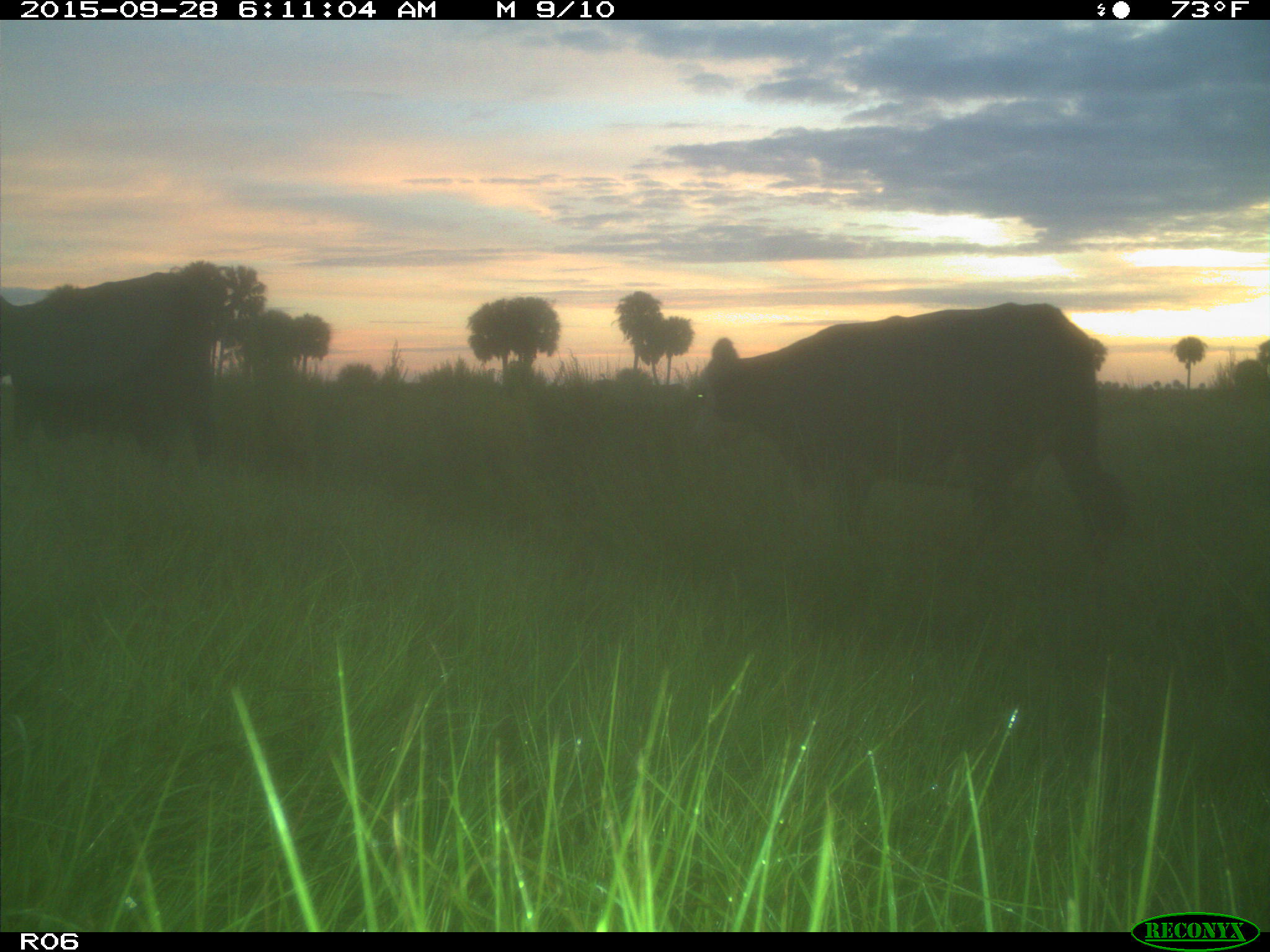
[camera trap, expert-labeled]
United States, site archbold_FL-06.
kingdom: Animalia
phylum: Chordata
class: Mammalia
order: Artiodactyla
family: Bovidae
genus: Bos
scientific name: Bos taurus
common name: domestic cow